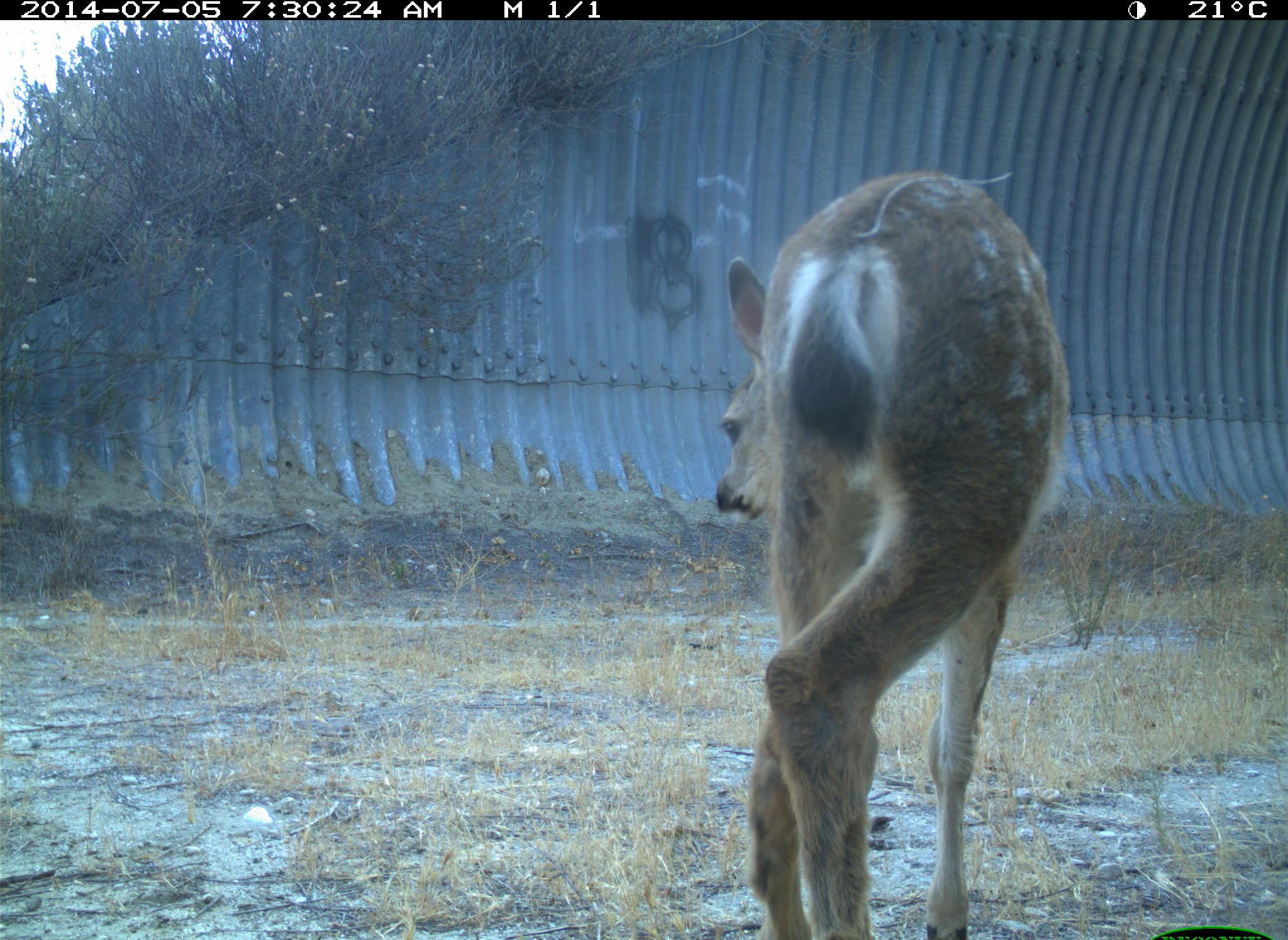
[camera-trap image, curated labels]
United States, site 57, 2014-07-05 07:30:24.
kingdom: Animalia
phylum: Chordata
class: Mammalia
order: Artiodactyla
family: Cervidae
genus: Odocoileus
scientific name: Odocoileus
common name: deer